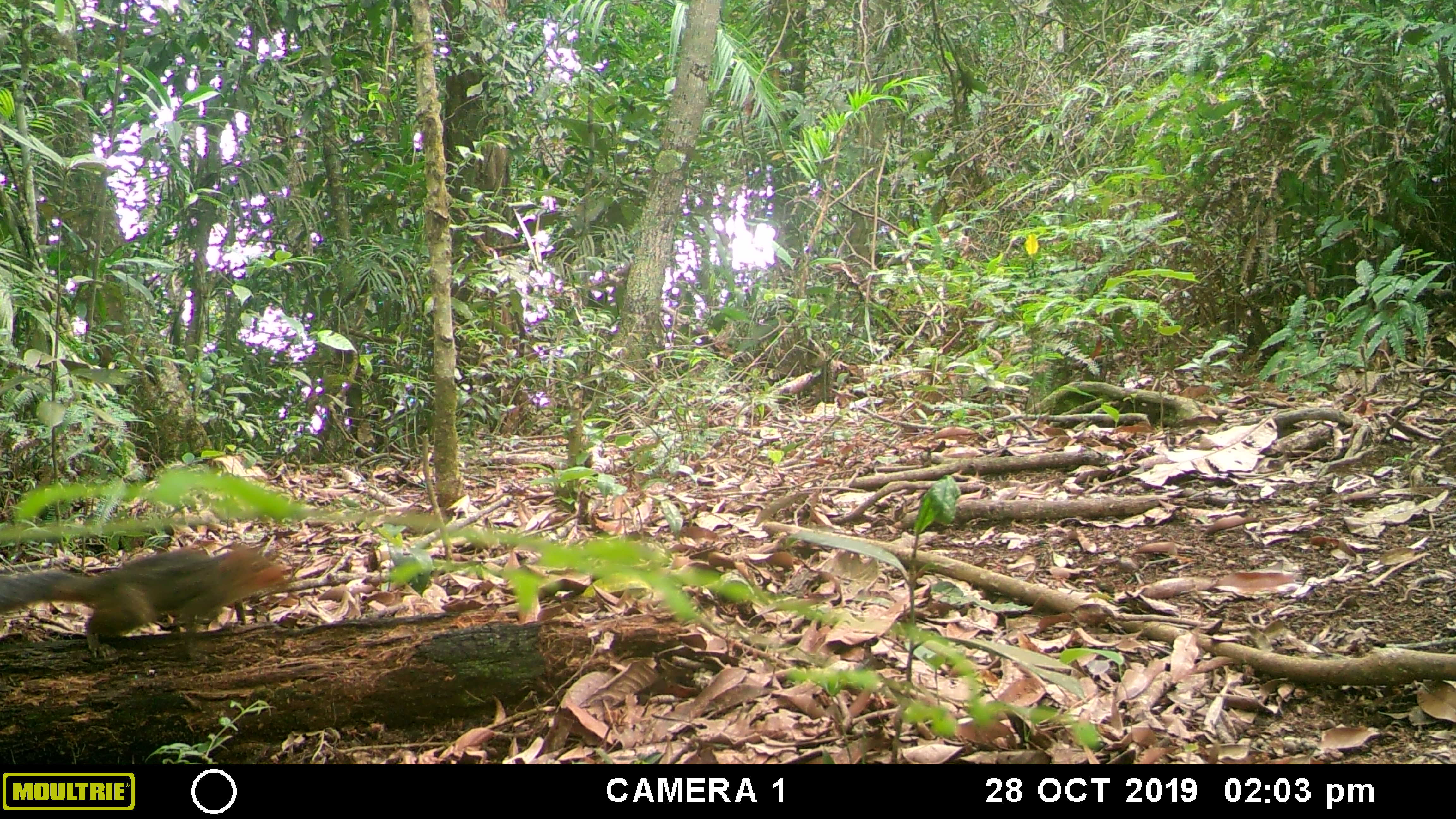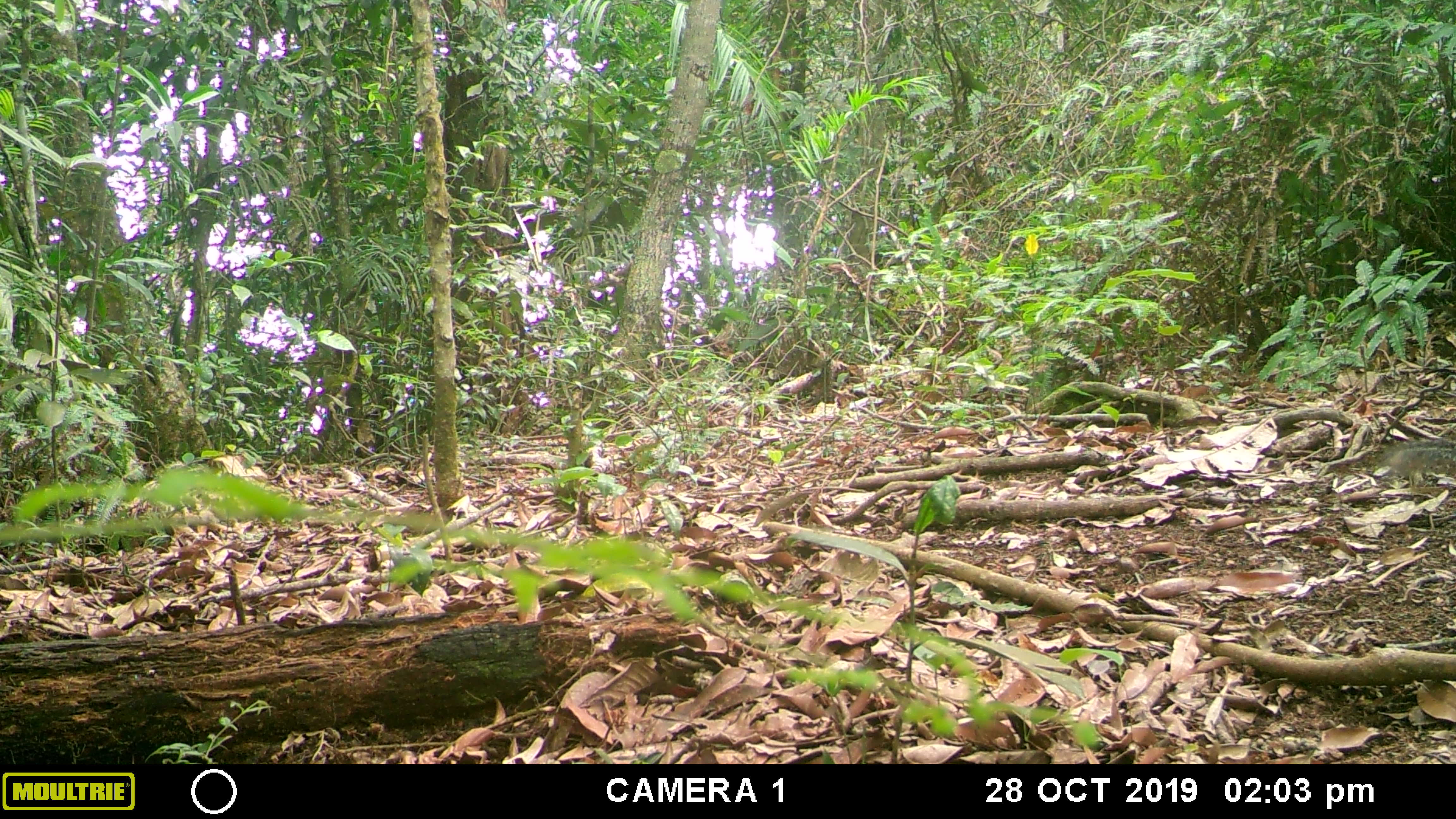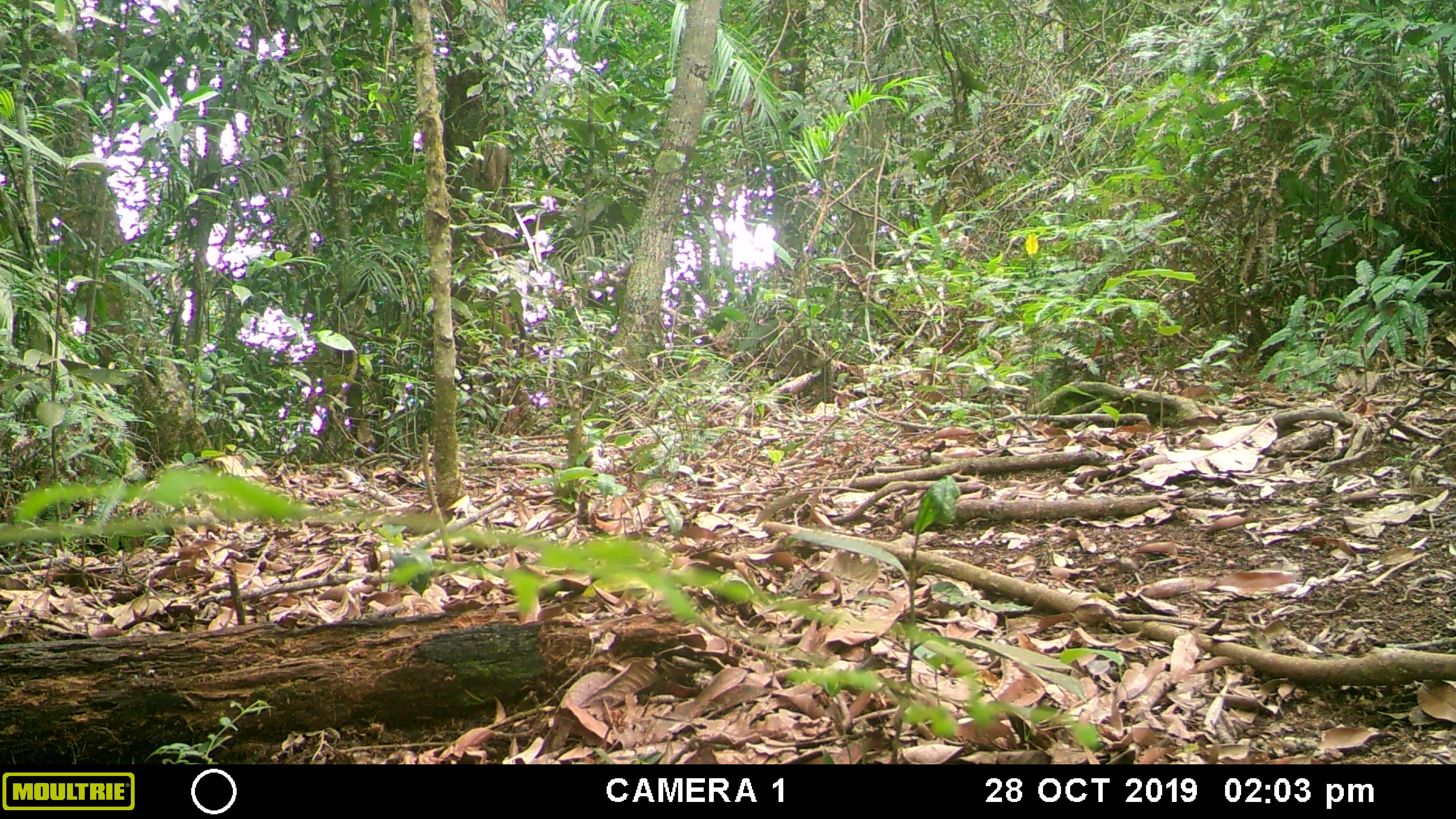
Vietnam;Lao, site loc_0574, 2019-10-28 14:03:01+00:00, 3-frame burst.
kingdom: Animalia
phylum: Chordata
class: Mammalia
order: Rodentia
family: Sciuridae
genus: Dremomys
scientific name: Dremomys rufigenis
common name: red-cheeked squirrel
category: red cheeked squirrel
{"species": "red cheeked squirrel (red-cheeked squirrel) (Dremomys rufigenis)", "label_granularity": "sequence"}